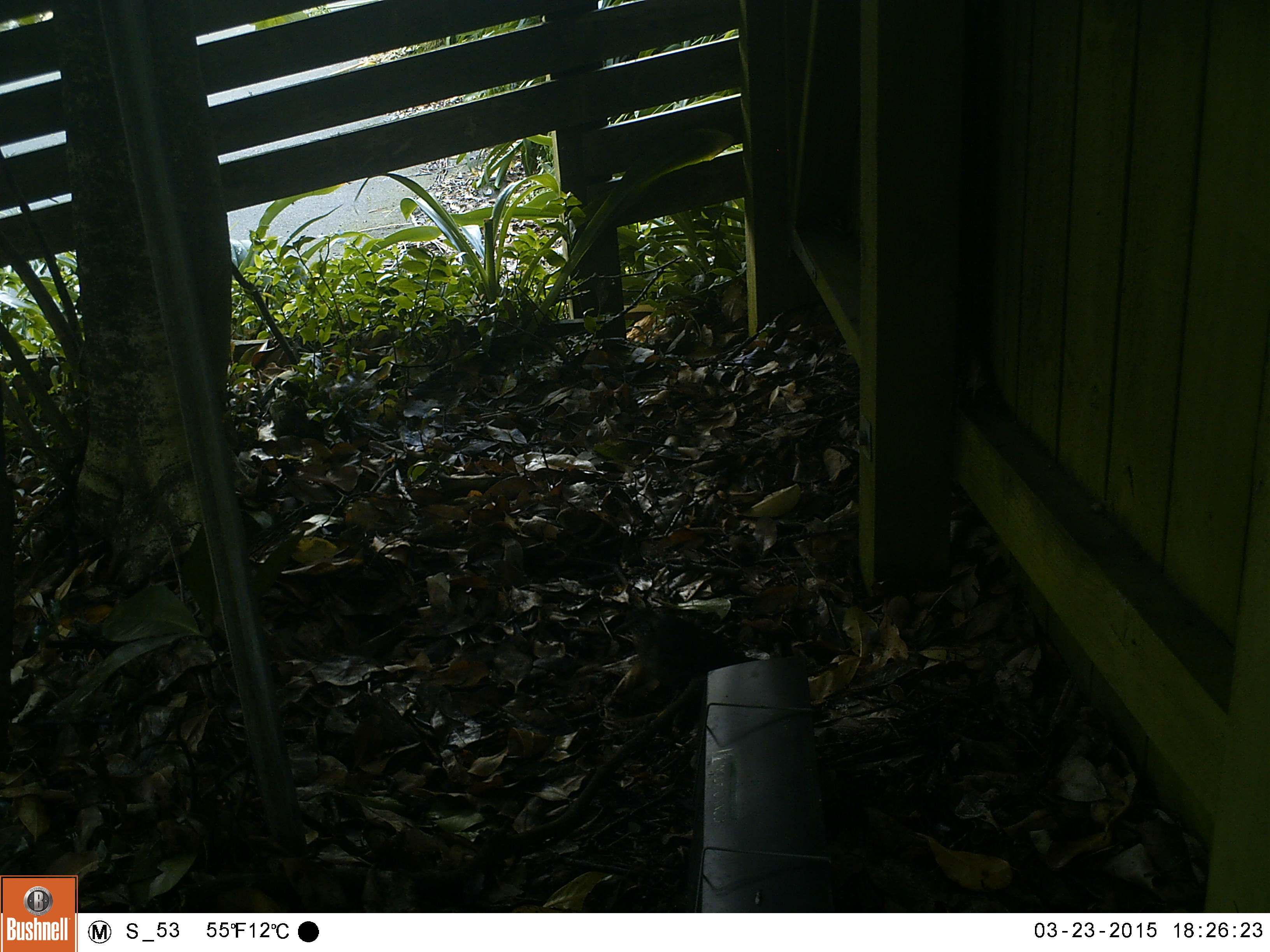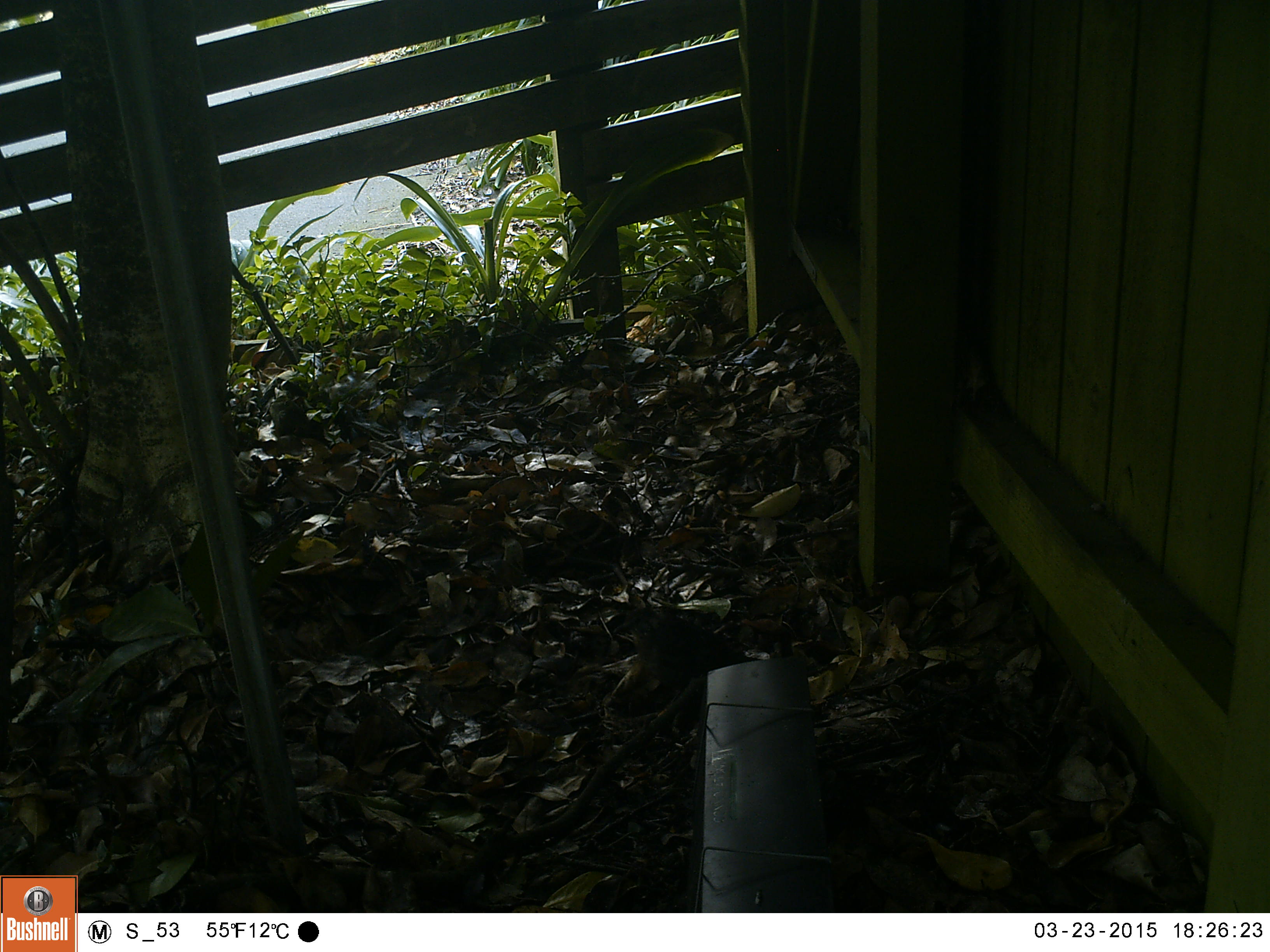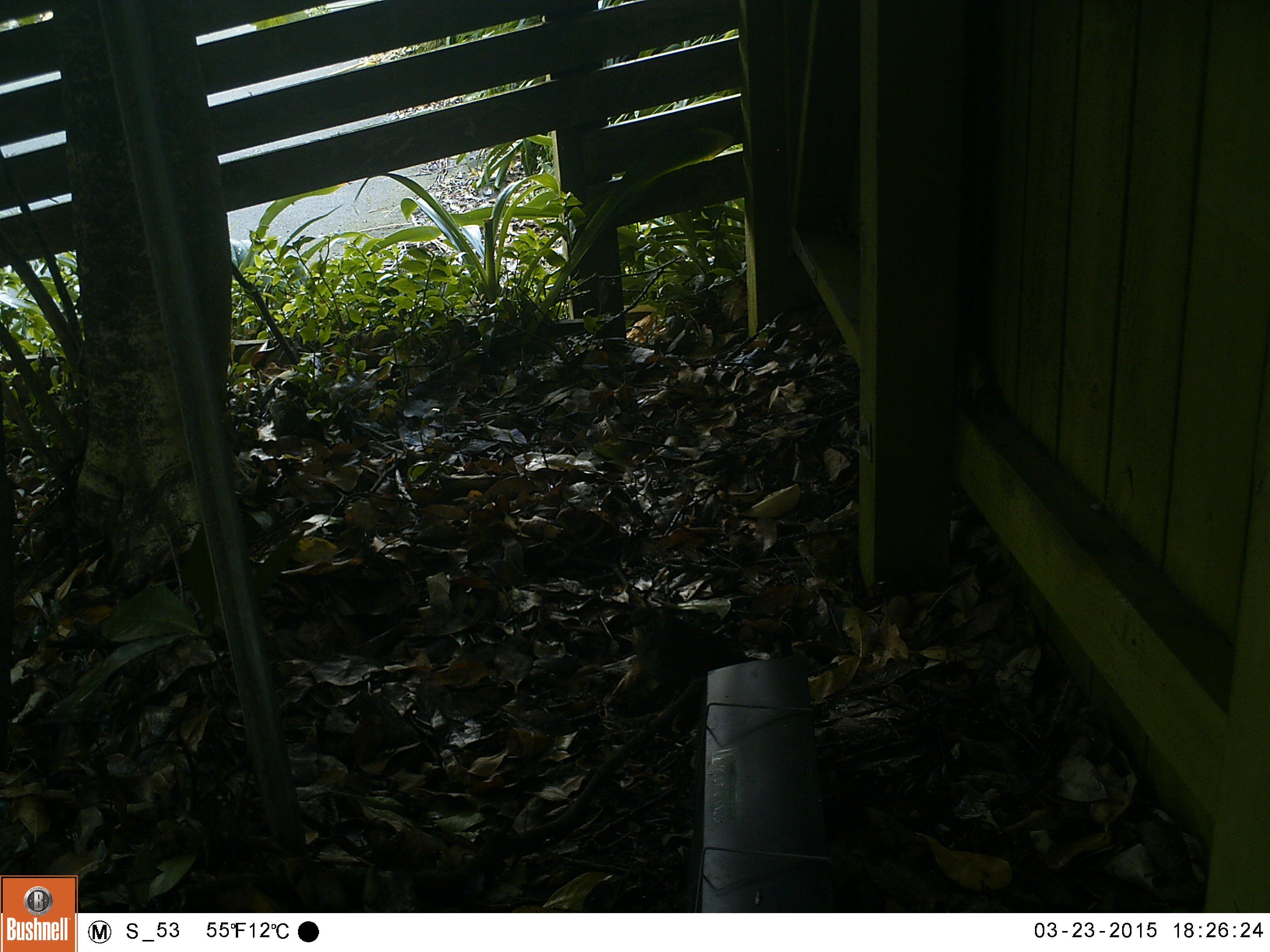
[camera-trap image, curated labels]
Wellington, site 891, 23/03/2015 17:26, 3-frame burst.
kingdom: Animalia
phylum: Chordata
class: Aves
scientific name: Aves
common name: bird